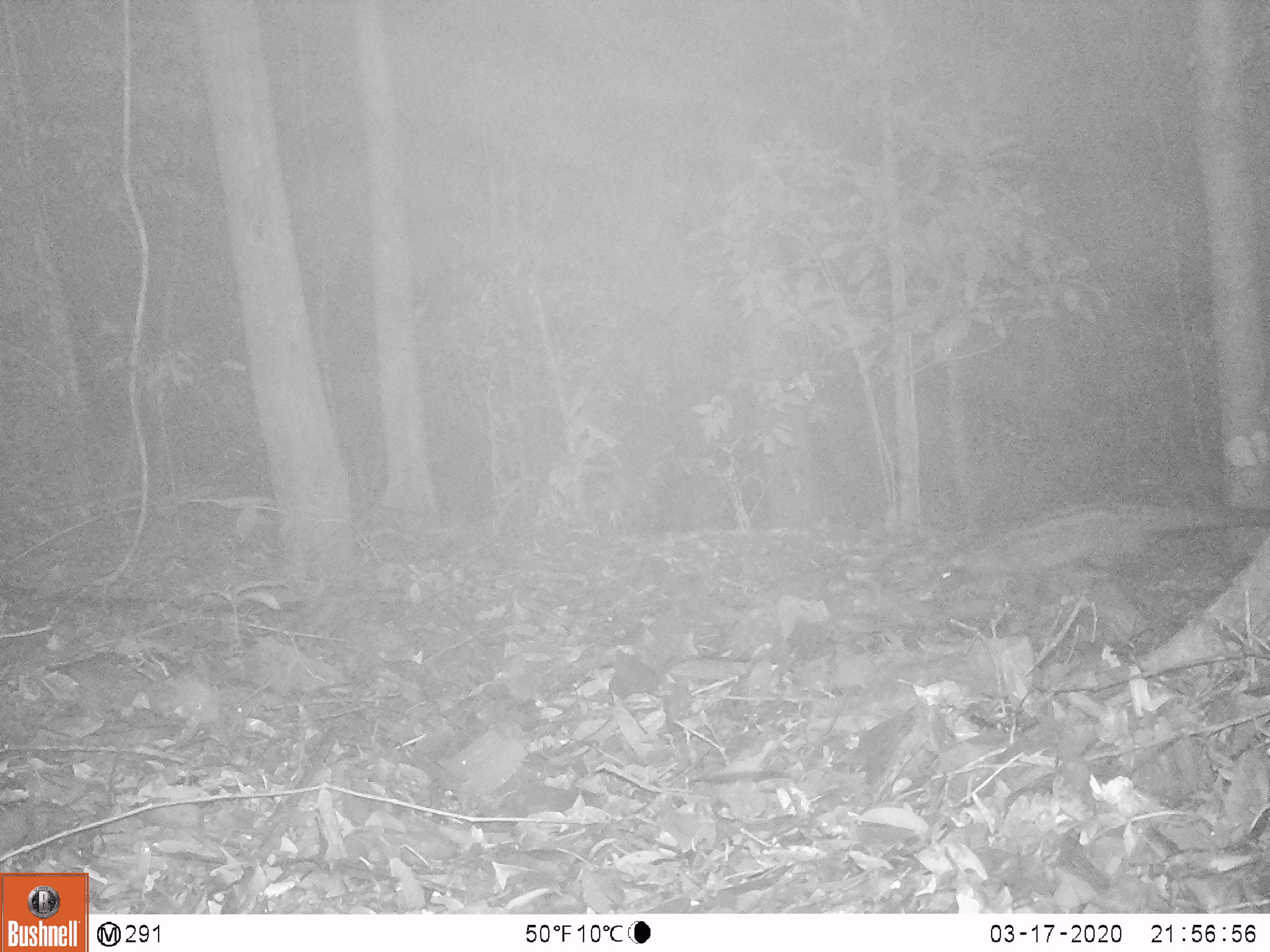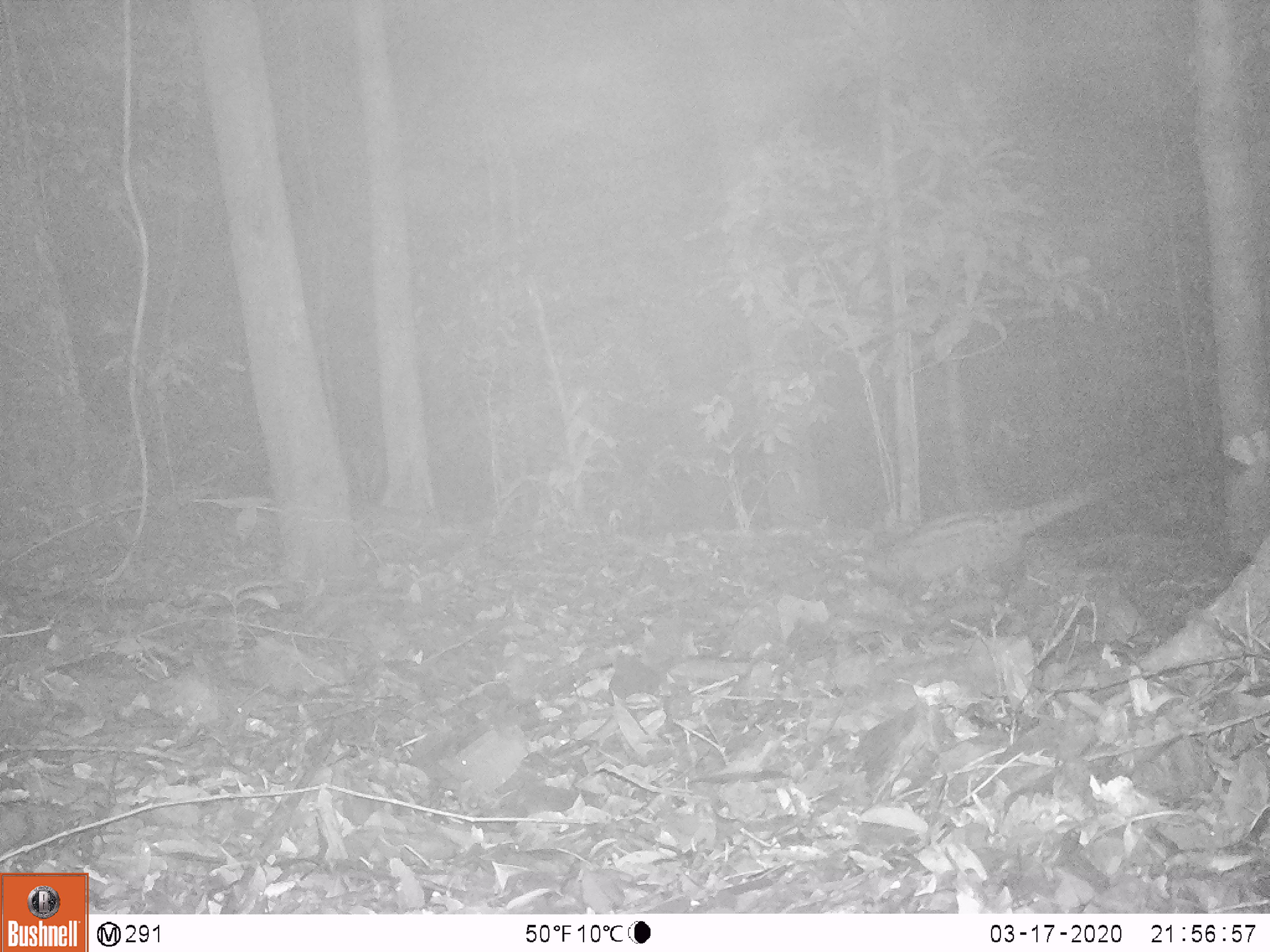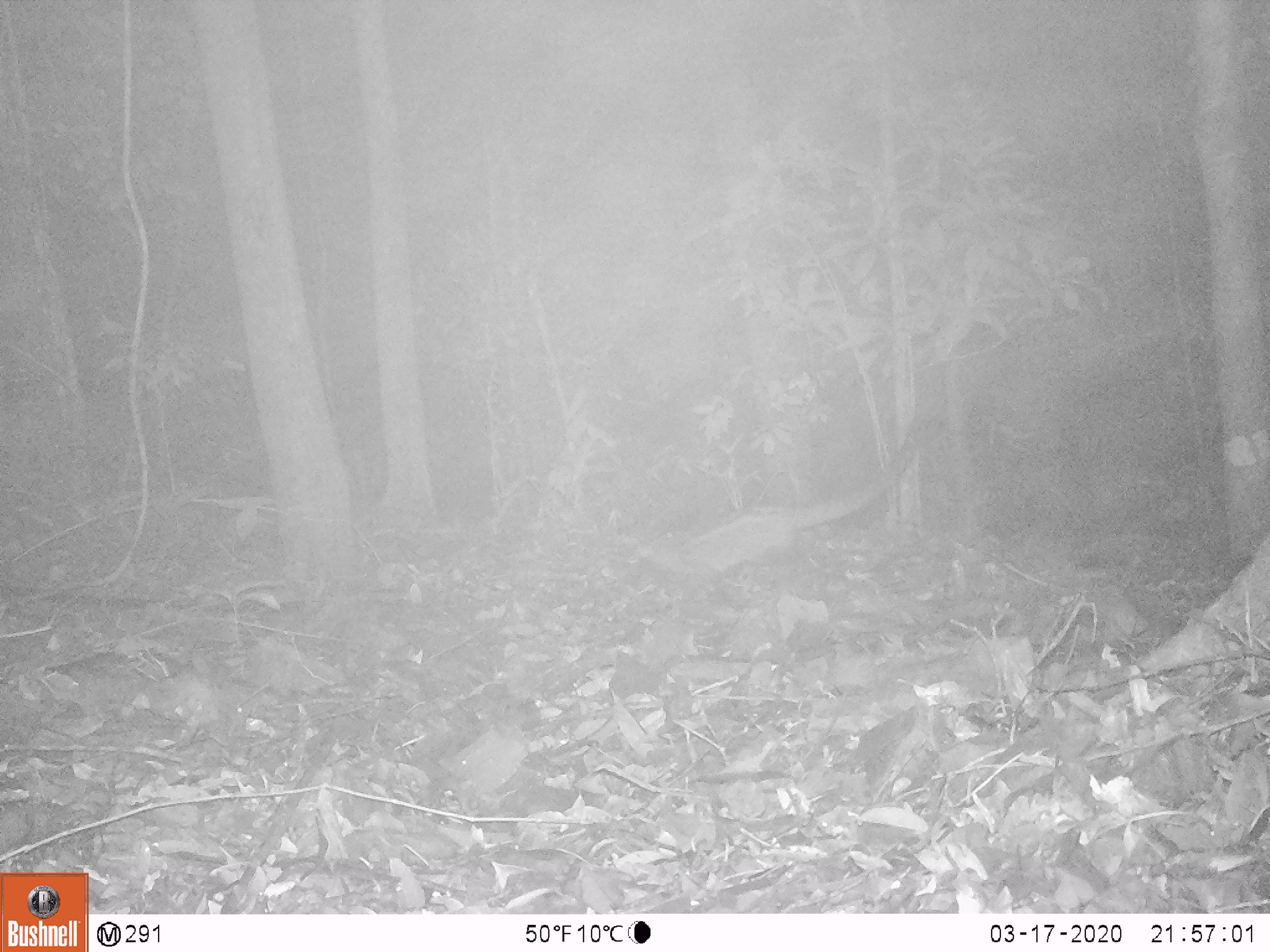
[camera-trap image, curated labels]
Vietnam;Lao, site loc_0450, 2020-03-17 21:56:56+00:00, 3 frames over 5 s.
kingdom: Animalia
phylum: Chordata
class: Mammalia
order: Carnivora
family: Viverridae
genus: Paradoxurus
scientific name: Paradoxurus hermaphroditus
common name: common palm civet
Common palm civet (Paradoxurus hermaphroditus). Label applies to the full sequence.